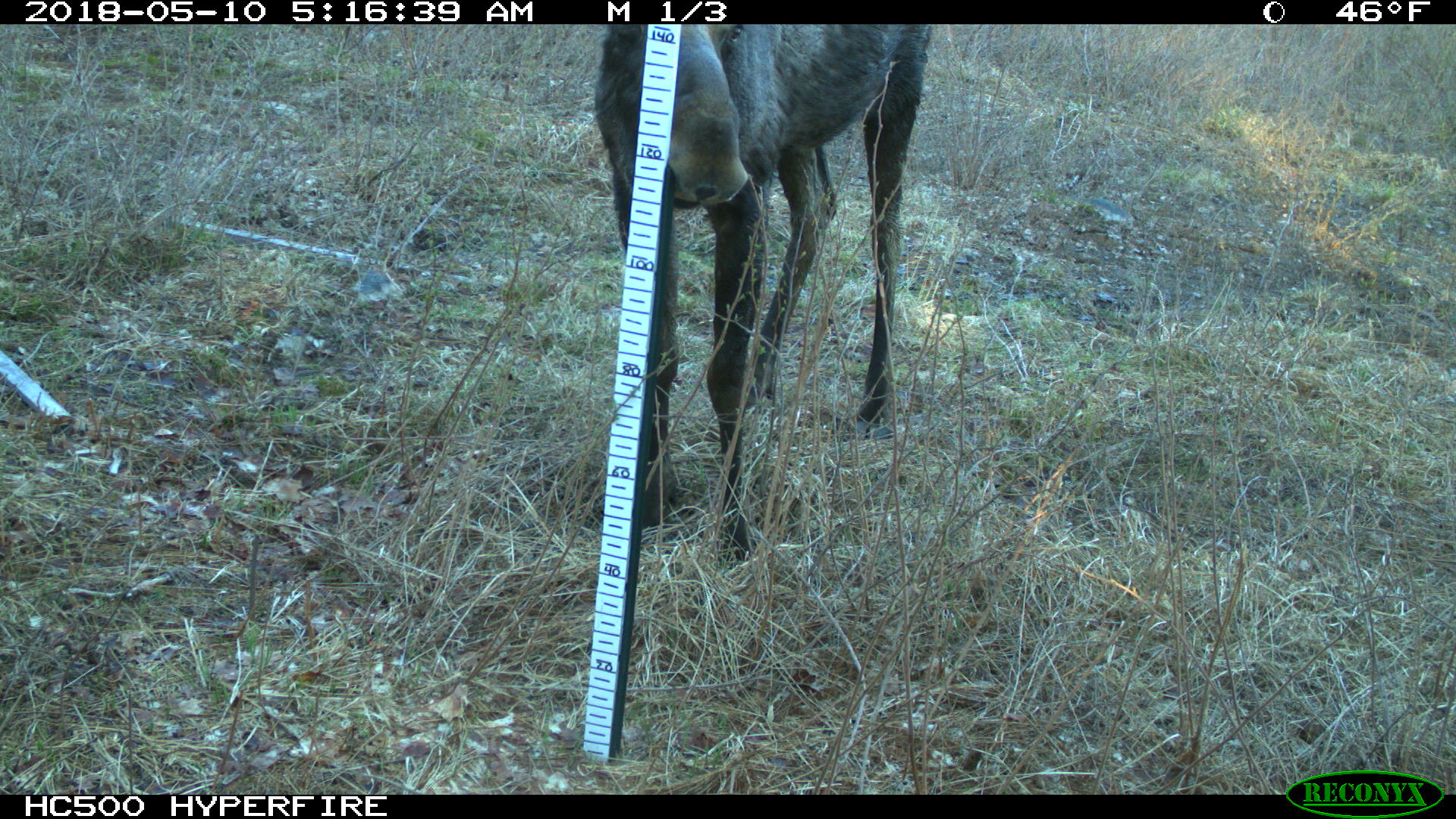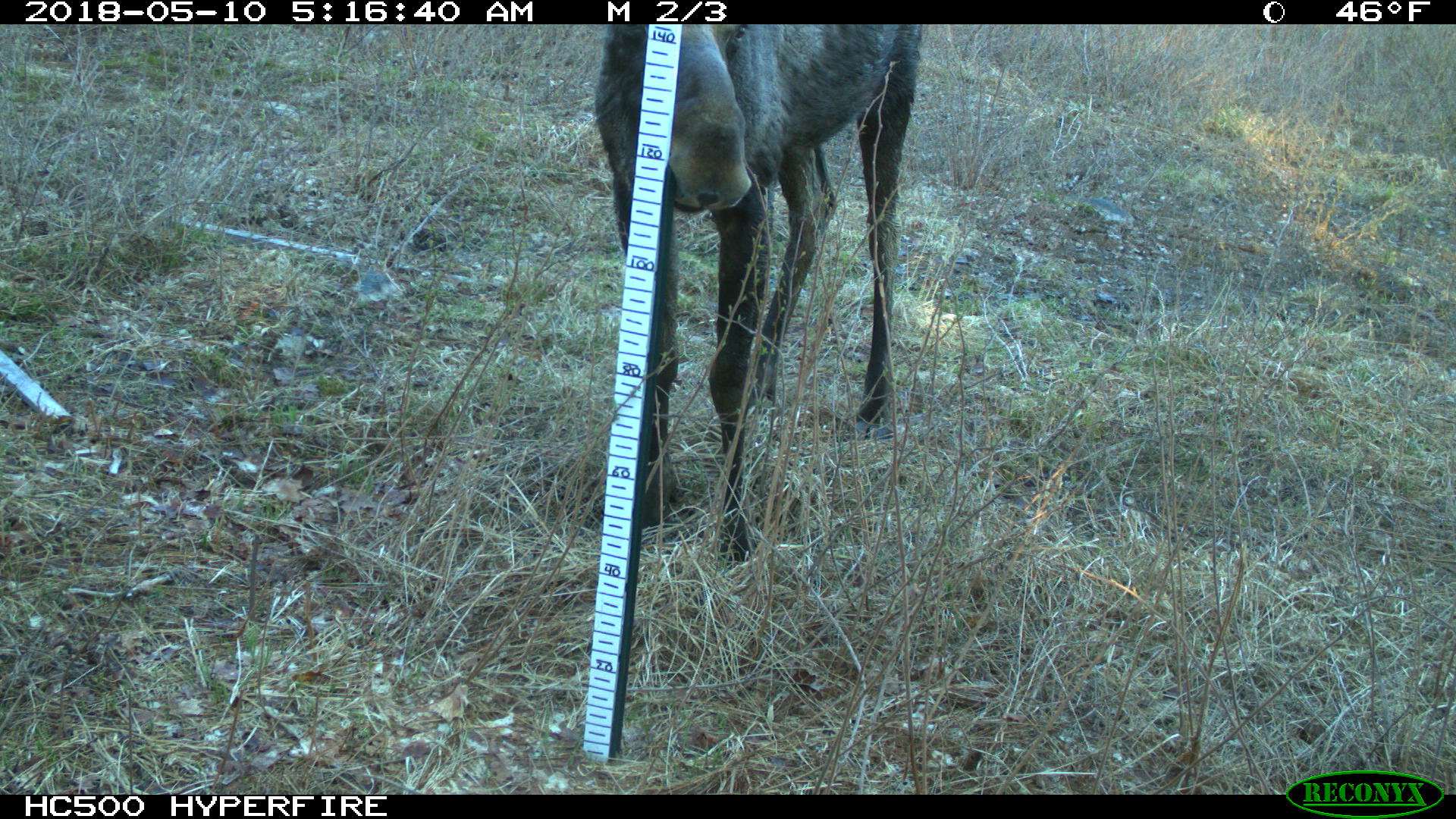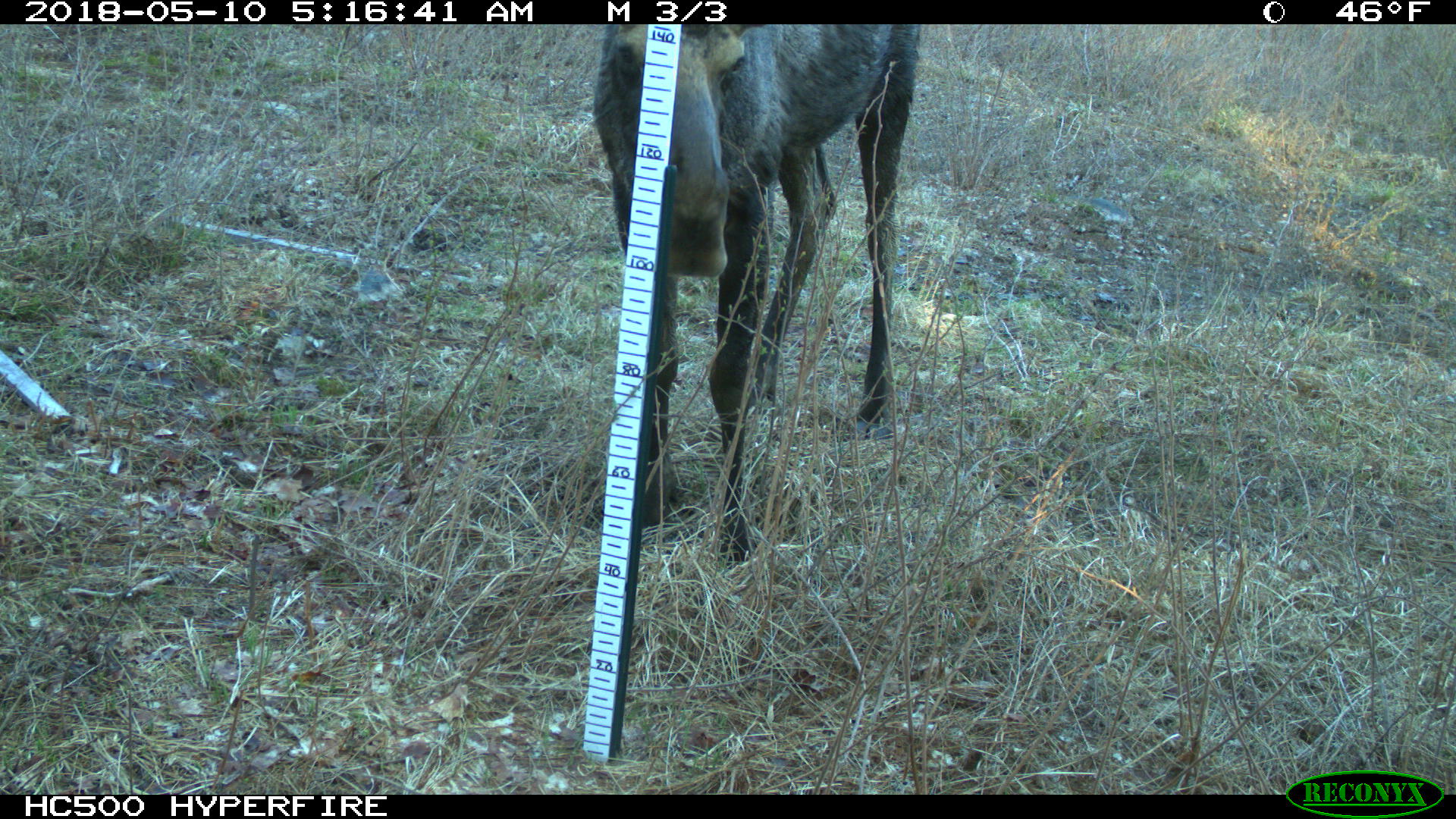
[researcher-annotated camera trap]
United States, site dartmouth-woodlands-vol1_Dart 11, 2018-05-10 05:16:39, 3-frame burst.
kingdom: Animalia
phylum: Chordata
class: Mammalia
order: Artiodactyla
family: Cervidae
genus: Alces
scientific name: Alces alces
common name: moose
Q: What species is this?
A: Moose (Alces alces).